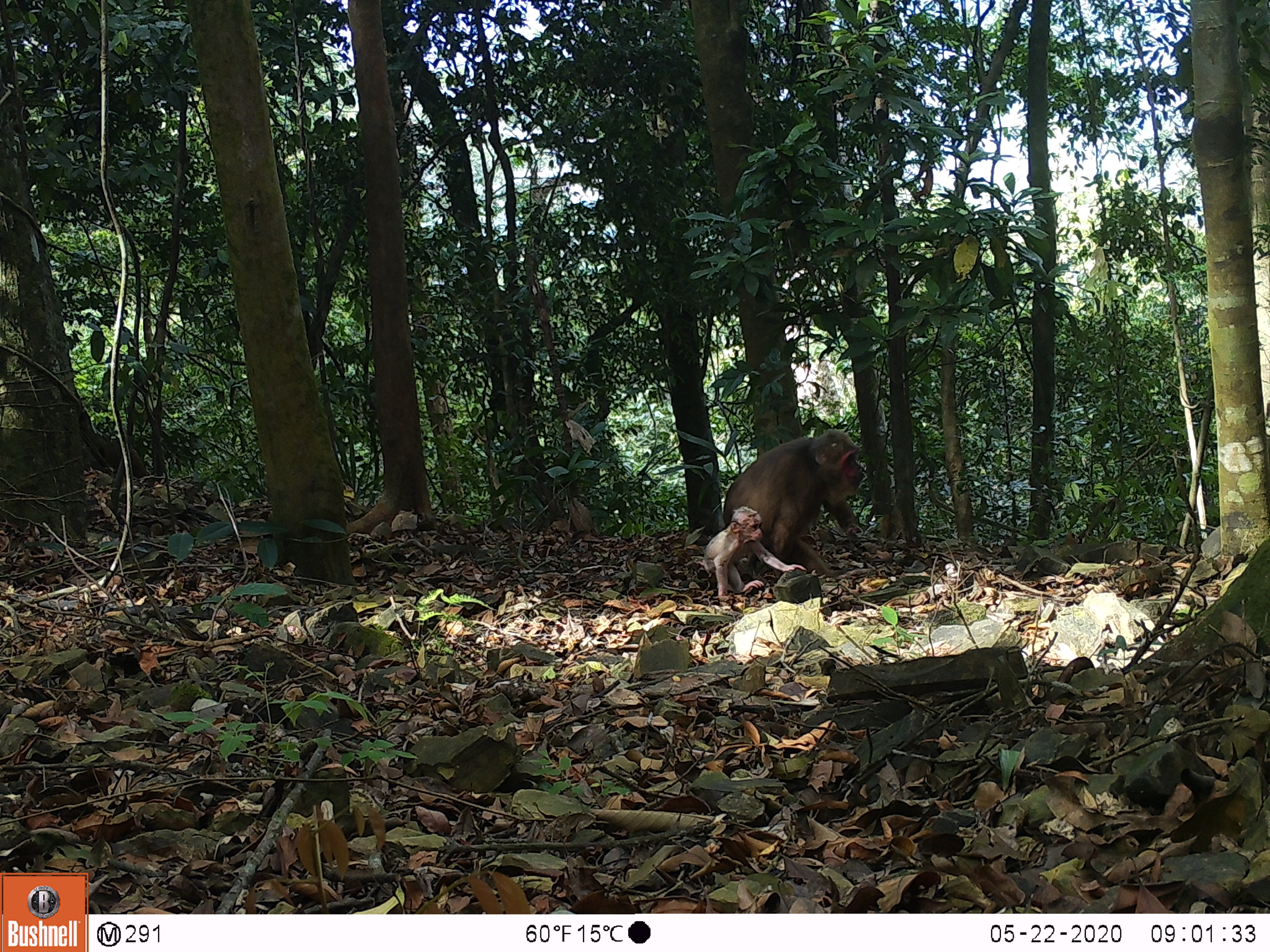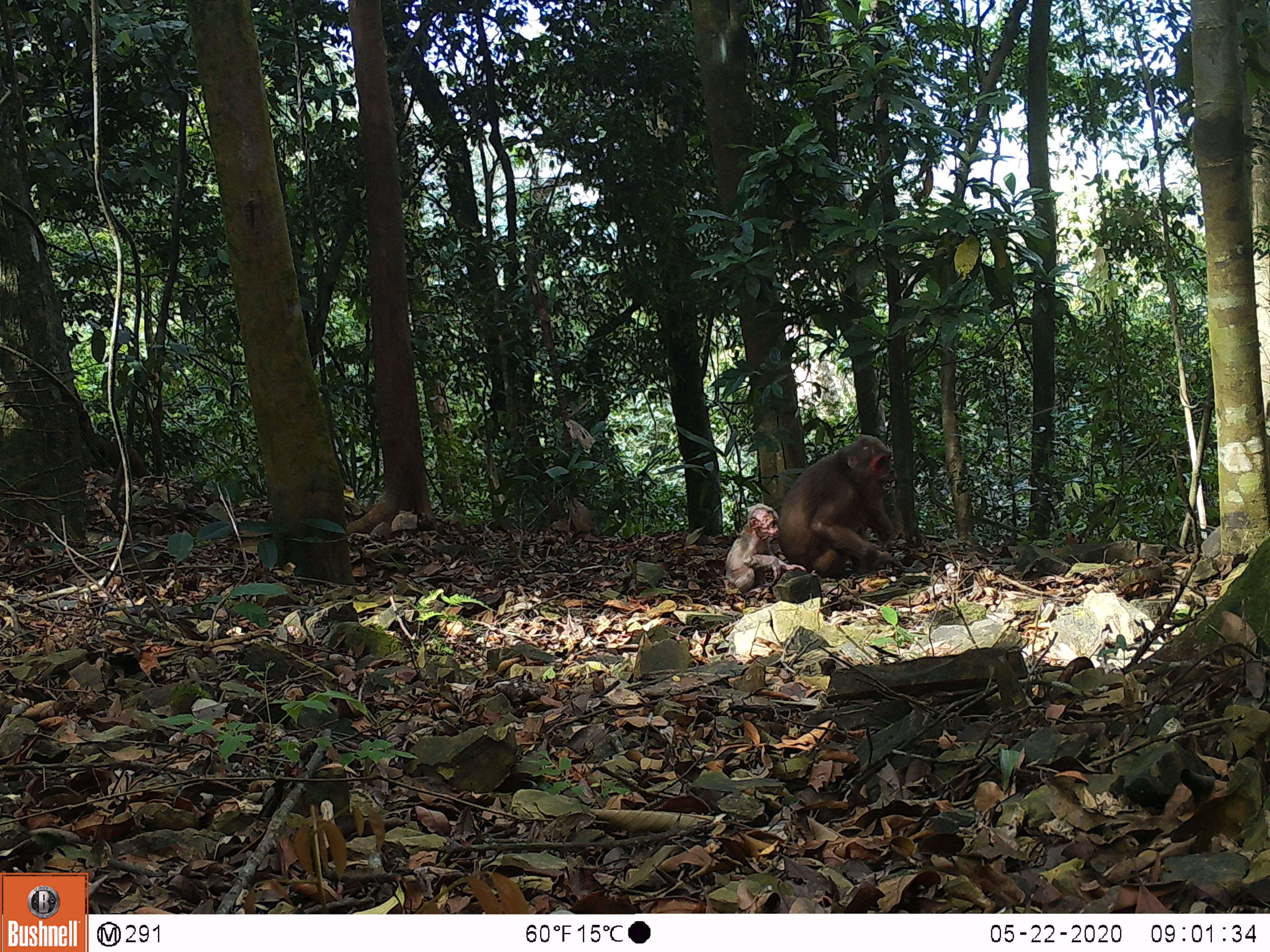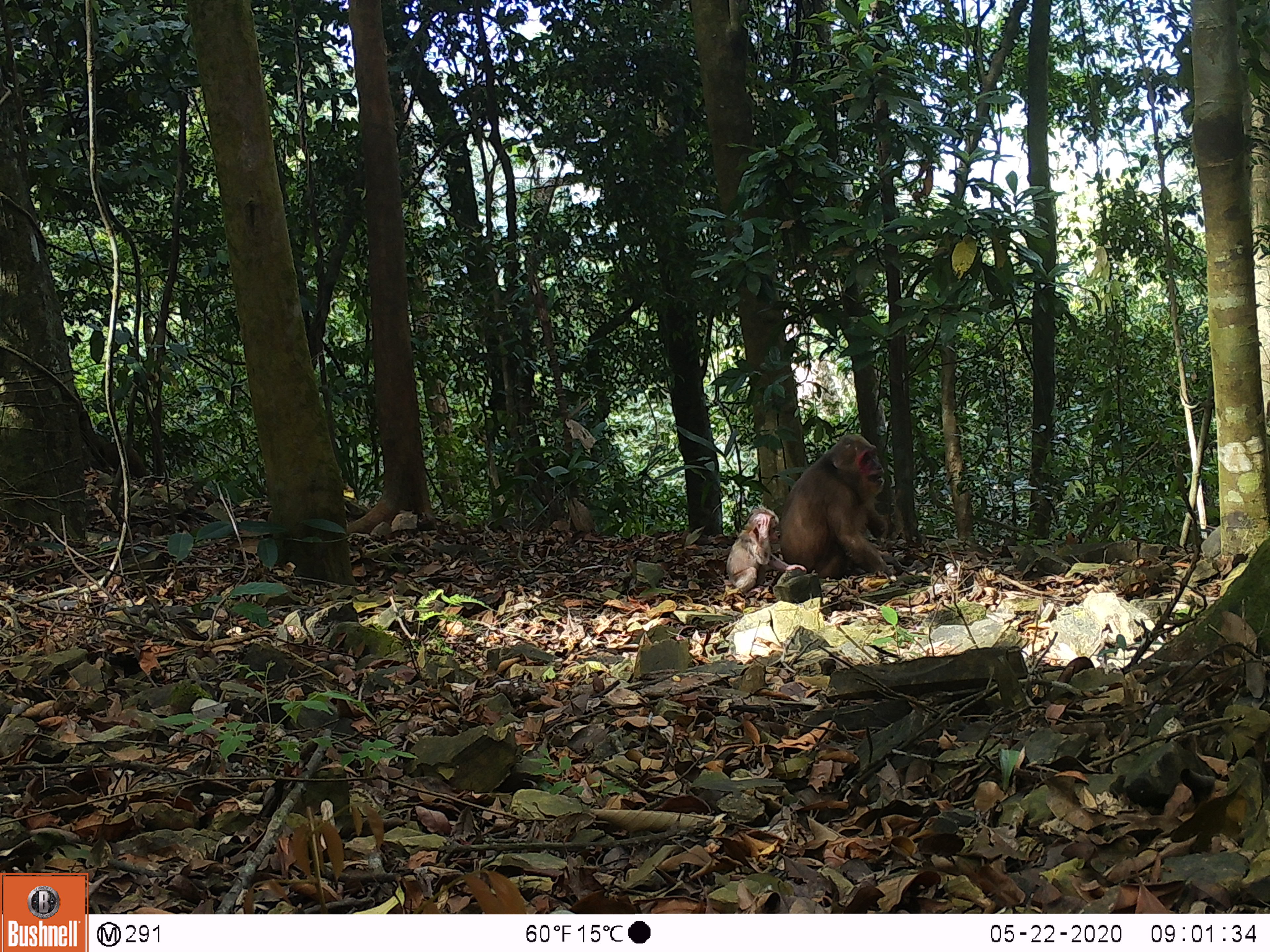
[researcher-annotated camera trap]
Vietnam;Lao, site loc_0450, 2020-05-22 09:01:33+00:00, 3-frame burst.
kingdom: Animalia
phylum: Chordata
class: Mammalia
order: Primates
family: Cercopithecidae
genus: Macaca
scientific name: Macaca arctoides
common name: stump-tailed macaque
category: stump tailed macaque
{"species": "stump tailed macaque (stump-tailed macaque) (Macaca arctoides)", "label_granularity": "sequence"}